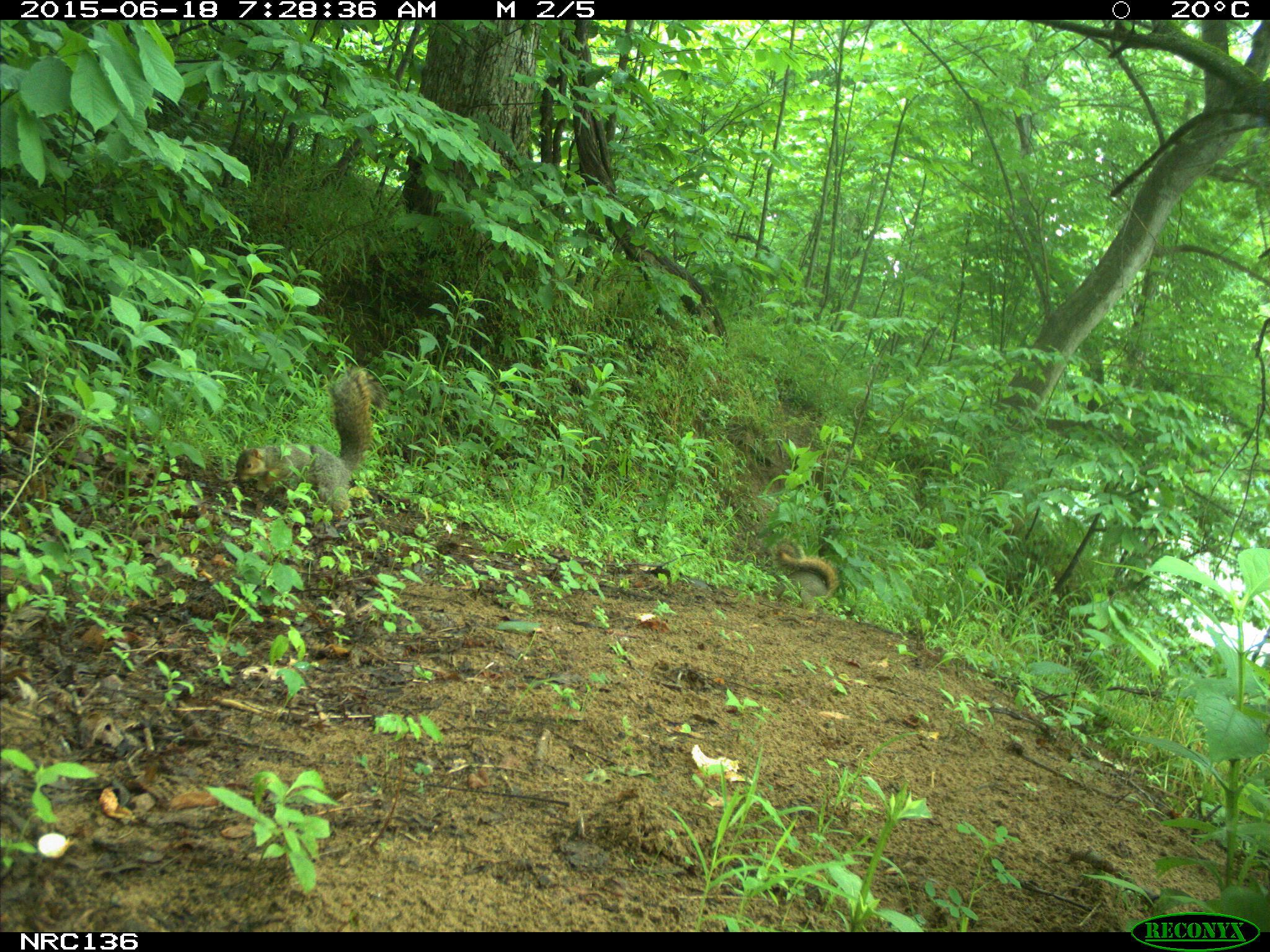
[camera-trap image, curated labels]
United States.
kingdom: Animalia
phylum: Chordata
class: Mammalia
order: Rodentia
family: Sciuridae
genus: Sciurus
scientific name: Sciurus niger cinereus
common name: eastern fox squirrel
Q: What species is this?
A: Eastern Fox Squirrel (Sciurus niger cinereus).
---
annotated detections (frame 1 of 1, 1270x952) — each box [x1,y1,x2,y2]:
Eastern Fox Squirrel: [228,360,379,517]; [771,534,844,604]